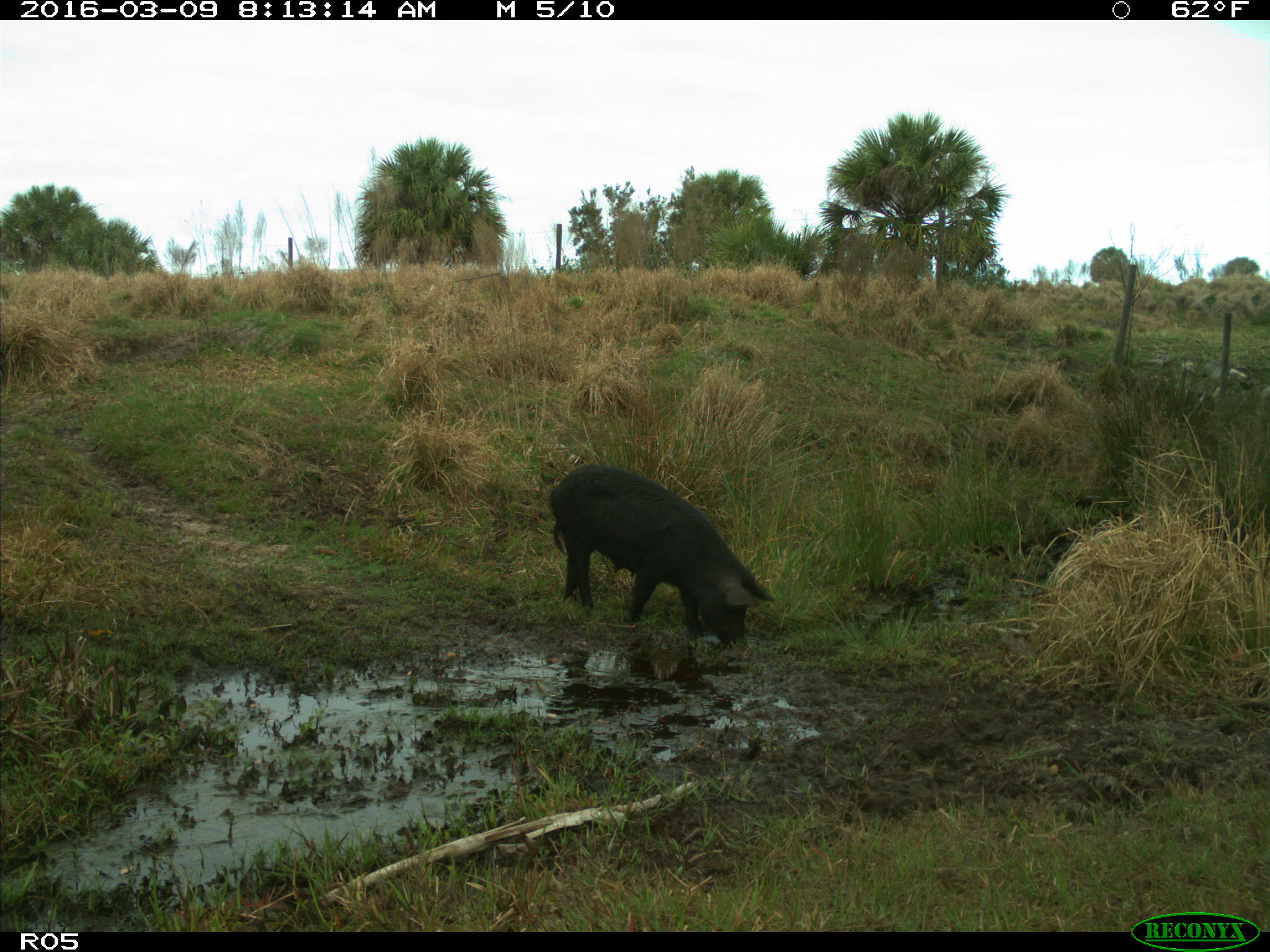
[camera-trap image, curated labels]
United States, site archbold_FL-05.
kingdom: Animalia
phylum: Chordata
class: Mammalia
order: Artiodactyla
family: Suidae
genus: Sus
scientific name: Sus scrofa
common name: wild boar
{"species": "Sus scrofa (wild boar)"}